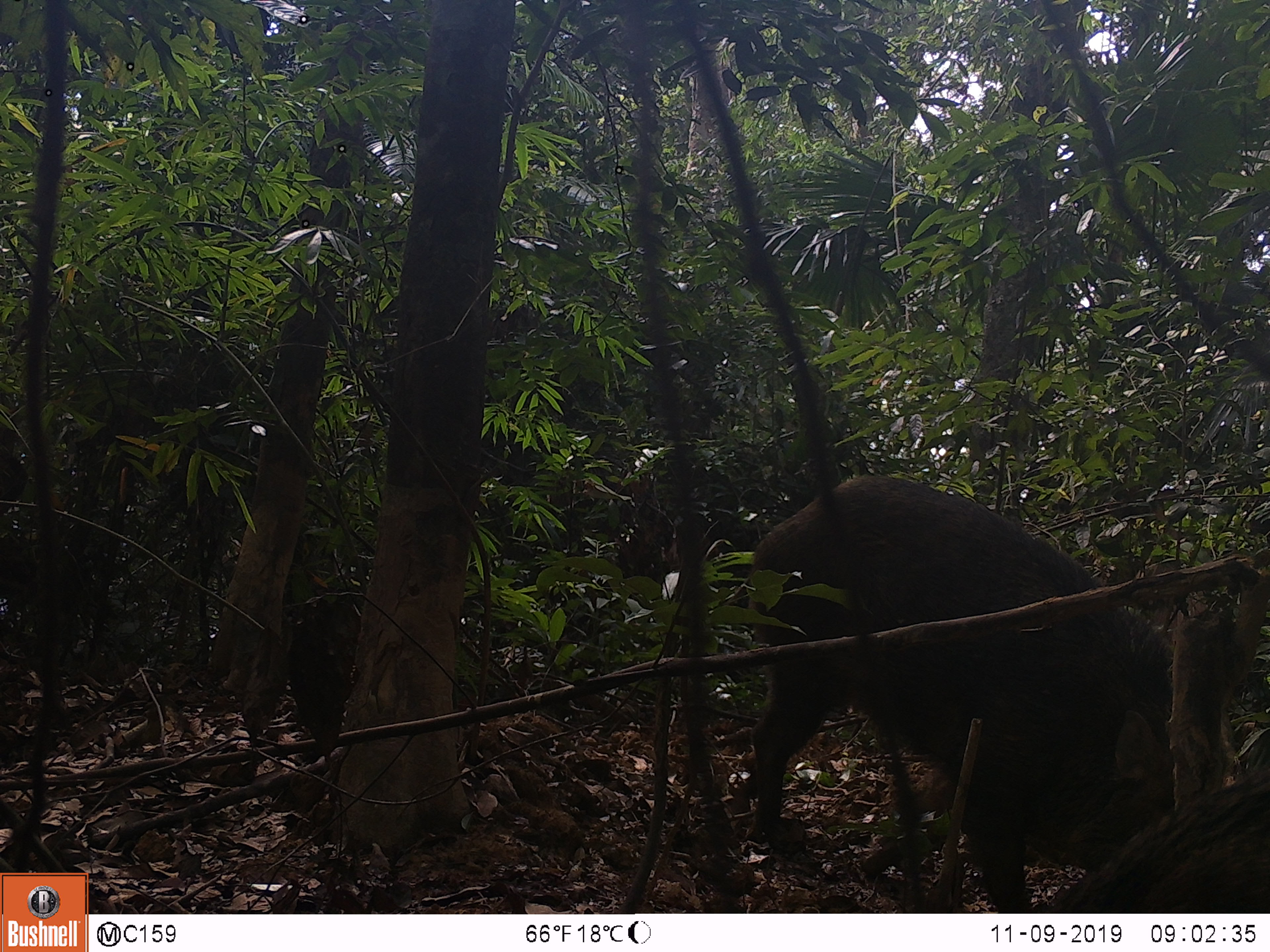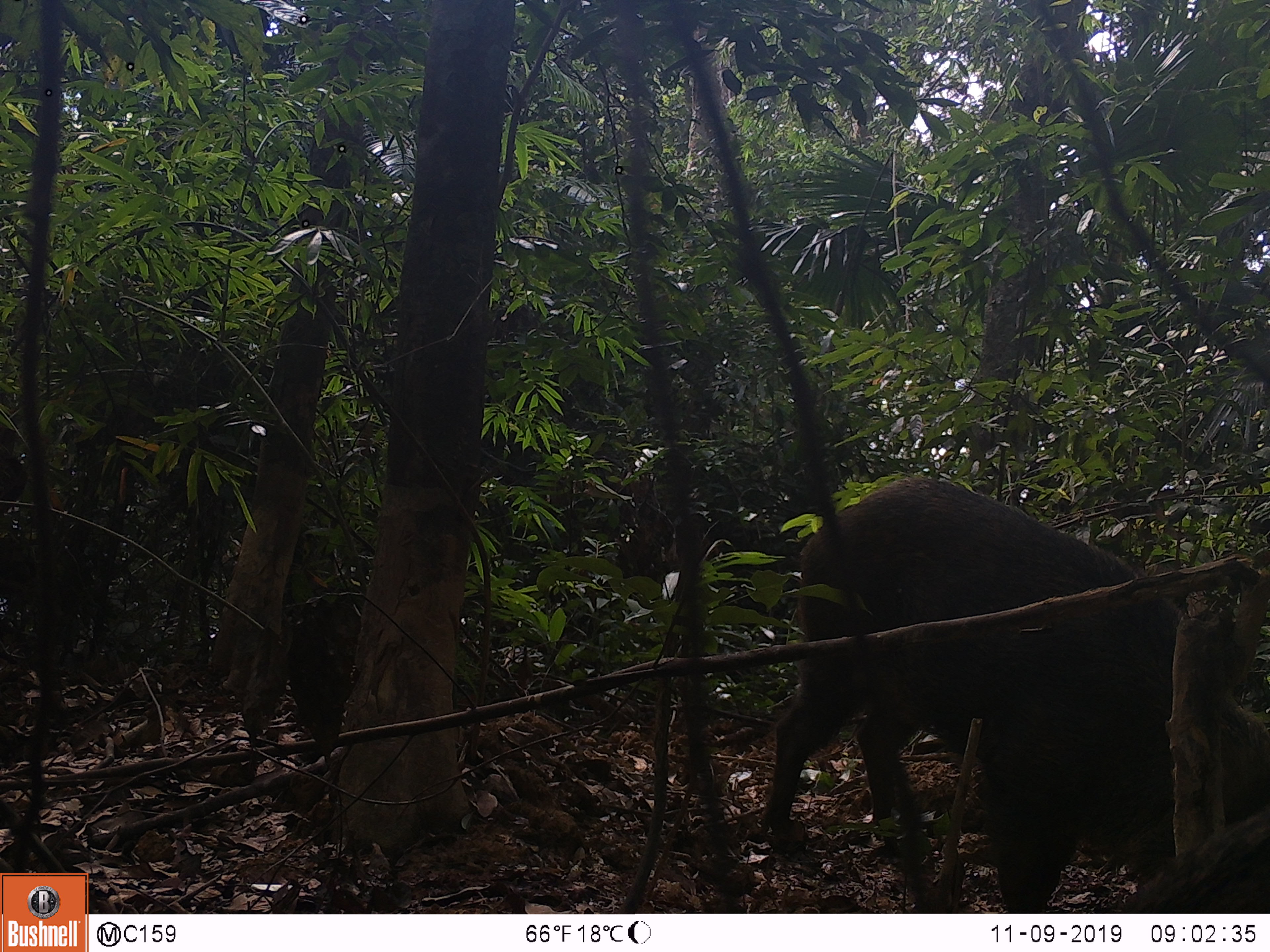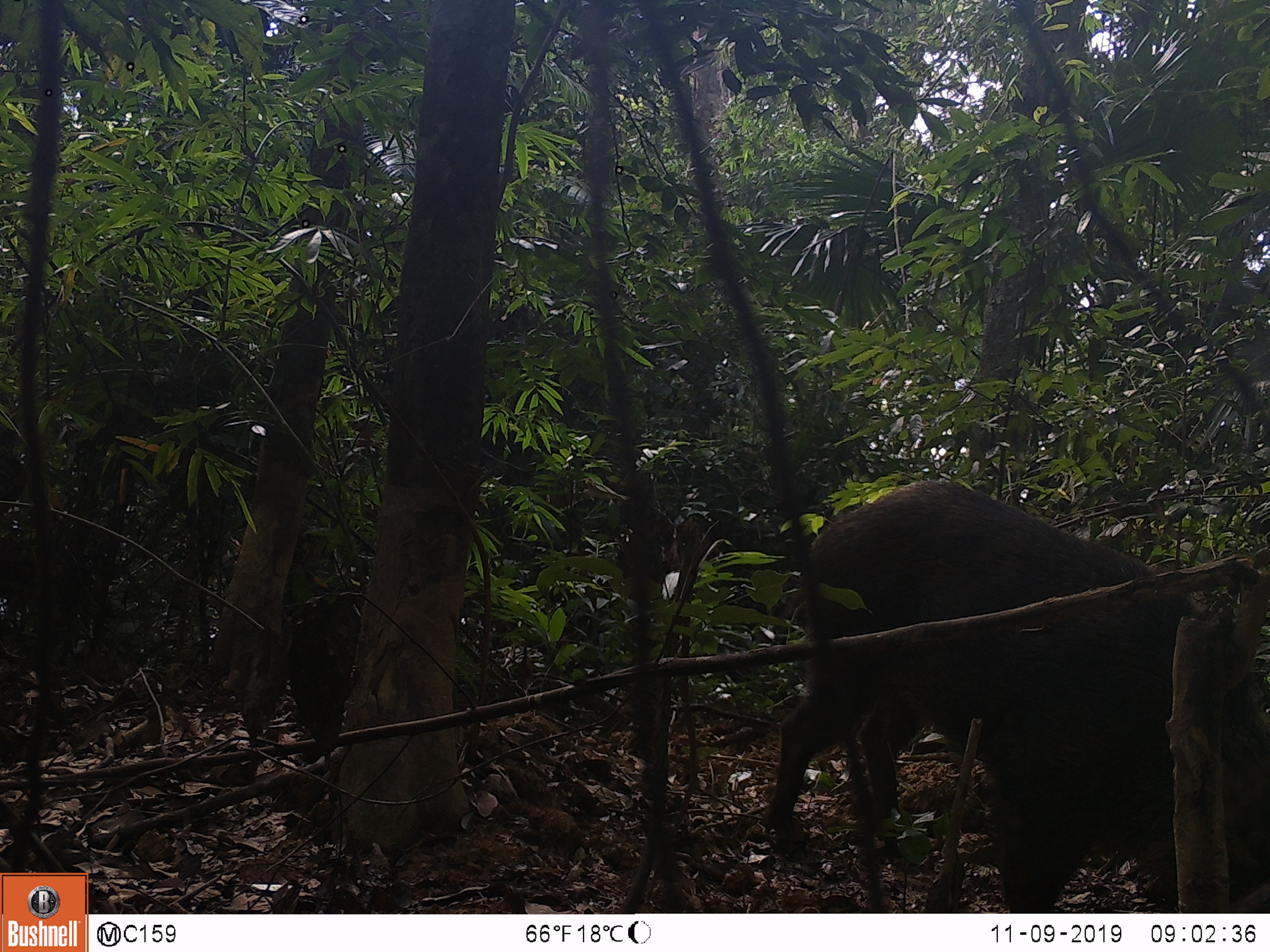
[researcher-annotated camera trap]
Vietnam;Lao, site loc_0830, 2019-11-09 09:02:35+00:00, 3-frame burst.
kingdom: Animalia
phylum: Chordata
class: Mammalia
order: Artiodactyla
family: Suidae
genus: Sus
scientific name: Sus scrofa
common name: eurasian wild pig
Eurasian wild pig (Sus scrofa). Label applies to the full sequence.